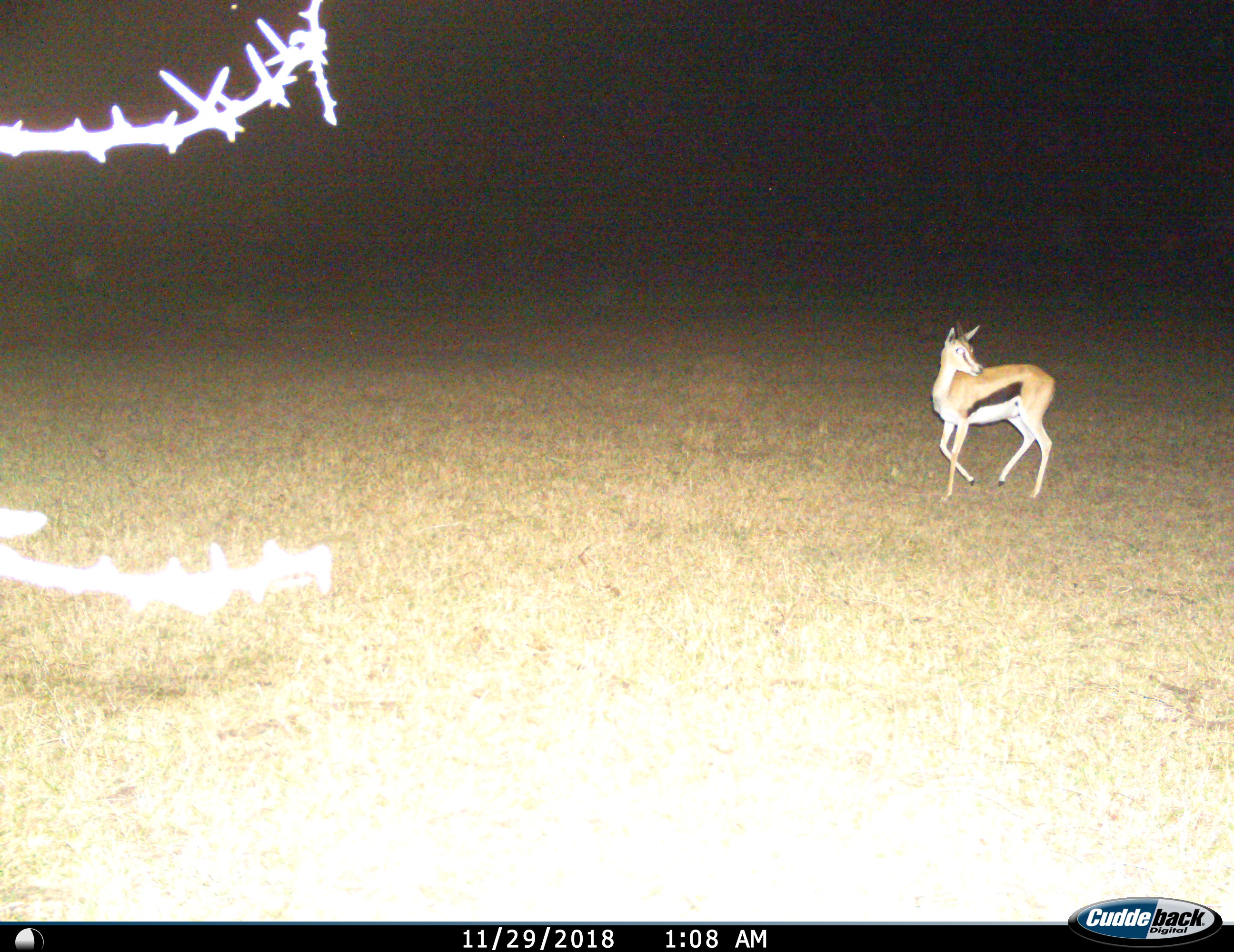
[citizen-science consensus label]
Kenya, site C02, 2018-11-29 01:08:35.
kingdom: Animalia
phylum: Chordata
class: Mammalia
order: Artiodactyla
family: Bovidae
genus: Eudorcas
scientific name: Eudorcas thomsonii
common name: thomson's gazelle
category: gazellethomsons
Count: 1.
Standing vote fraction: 80%.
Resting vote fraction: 0%.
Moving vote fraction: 30%.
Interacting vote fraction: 0%.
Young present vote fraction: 0%.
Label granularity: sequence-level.